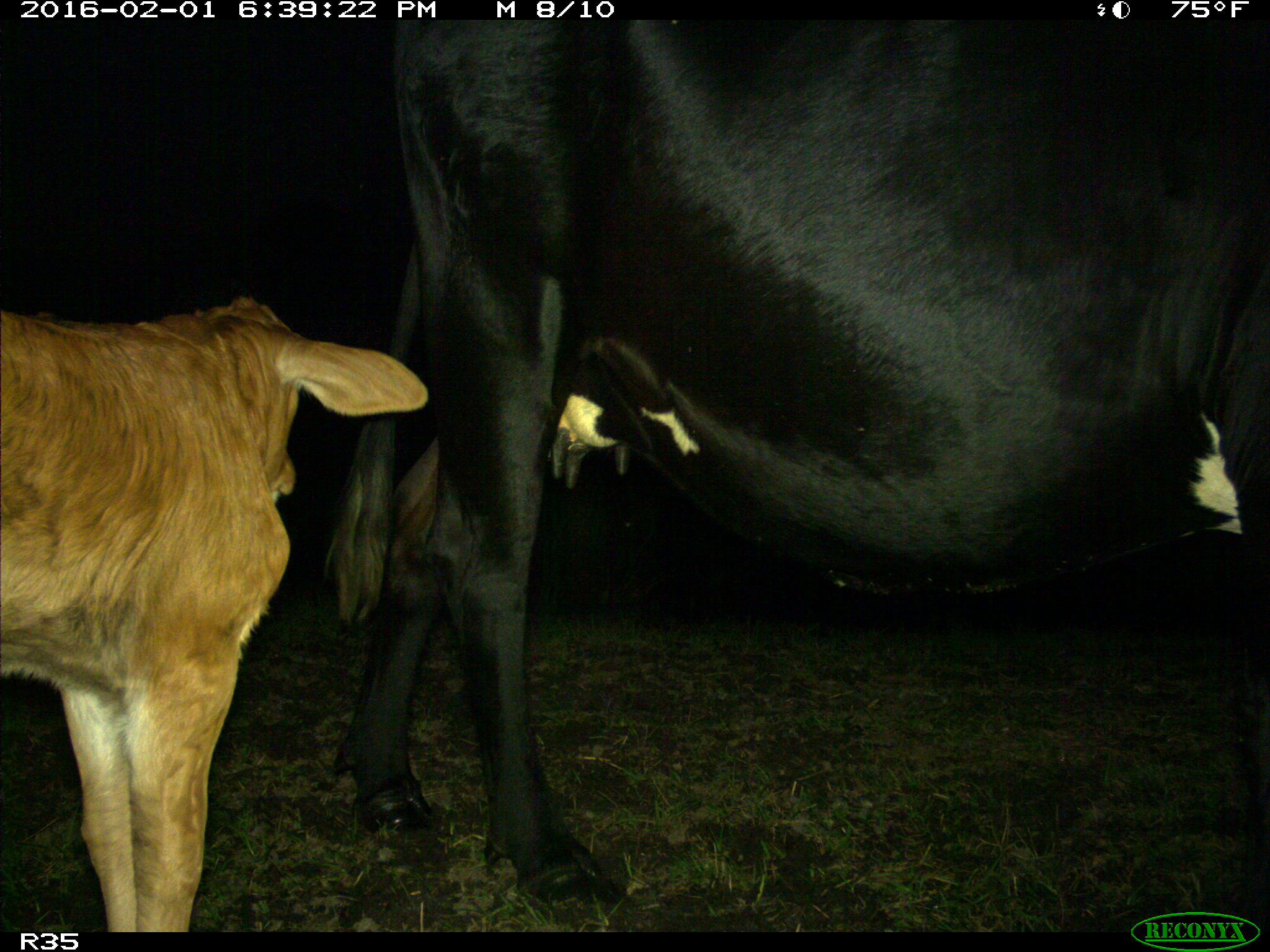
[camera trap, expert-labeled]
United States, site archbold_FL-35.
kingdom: Animalia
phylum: Chordata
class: Mammalia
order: Artiodactyla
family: Bovidae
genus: Bos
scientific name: Bos taurus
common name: domestic cow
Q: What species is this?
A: Bos taurus (domestic cow).